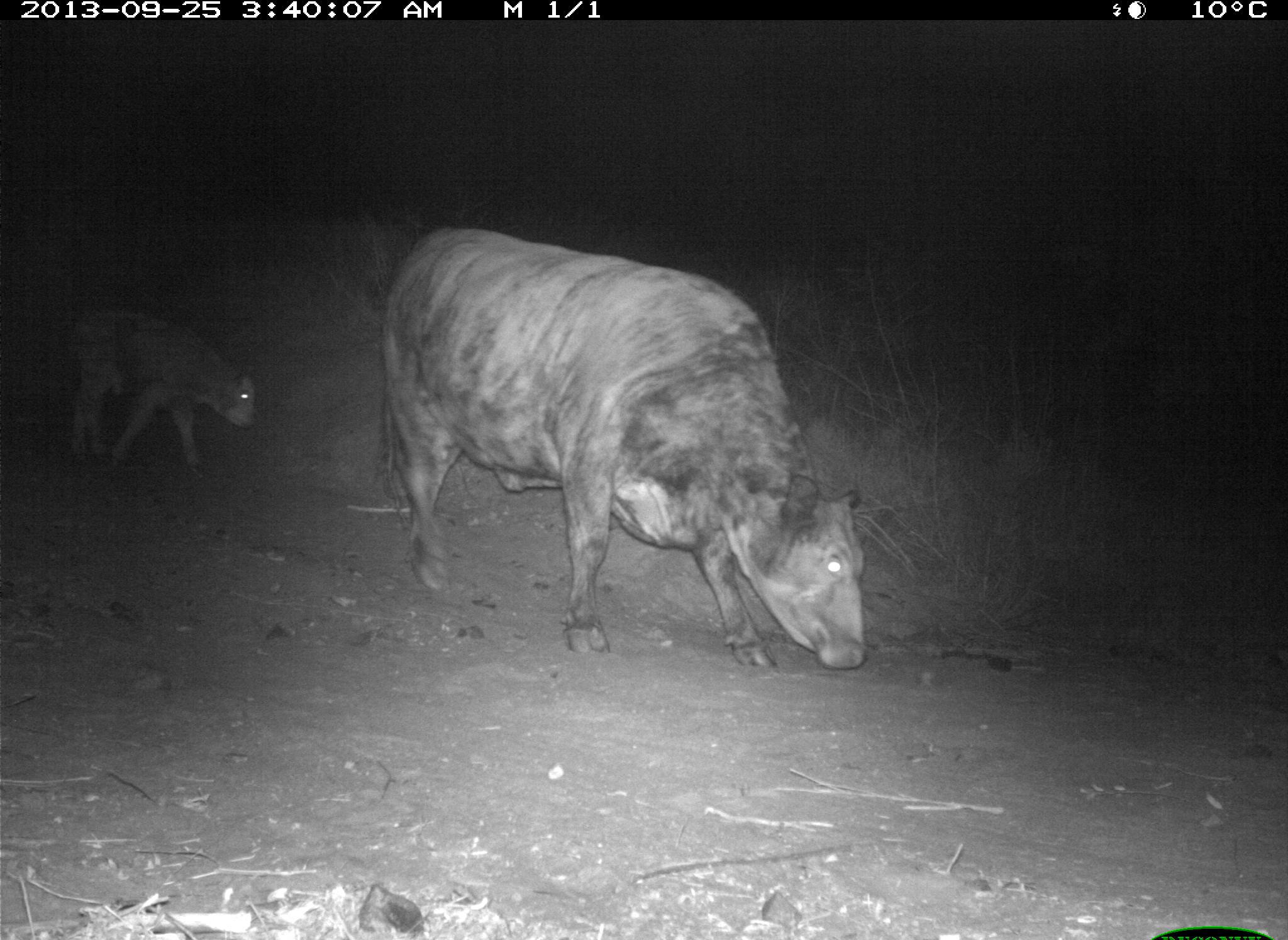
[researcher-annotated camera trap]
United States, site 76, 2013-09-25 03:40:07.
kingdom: Animalia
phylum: Chordata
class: Mammalia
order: Artiodactyla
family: Bovidae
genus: Bos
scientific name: Bos taurus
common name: cow